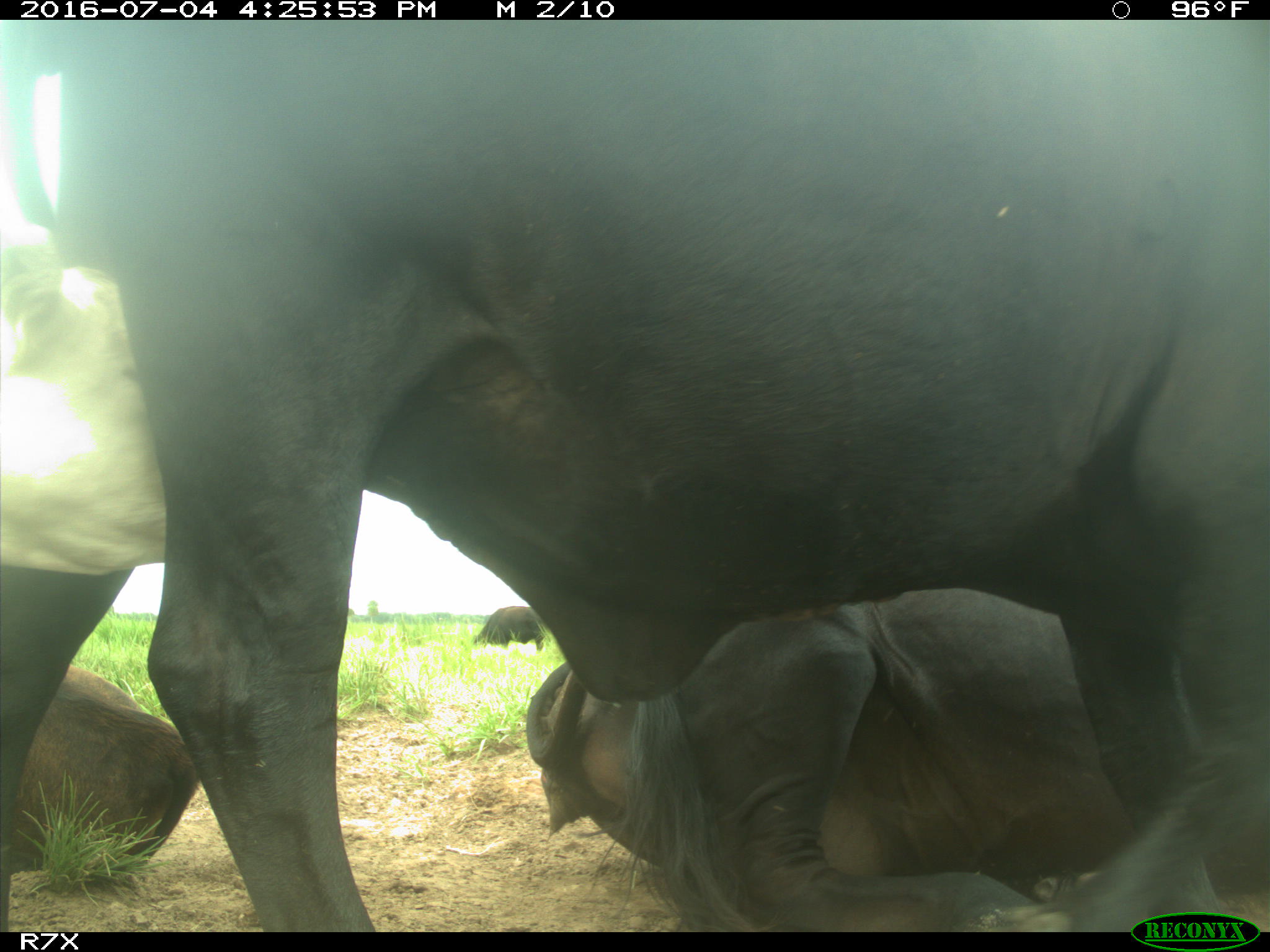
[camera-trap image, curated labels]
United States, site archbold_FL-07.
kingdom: Animalia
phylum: Chordata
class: Mammalia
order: Artiodactyla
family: Bovidae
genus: Bos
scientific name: Bos taurus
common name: domestic cow